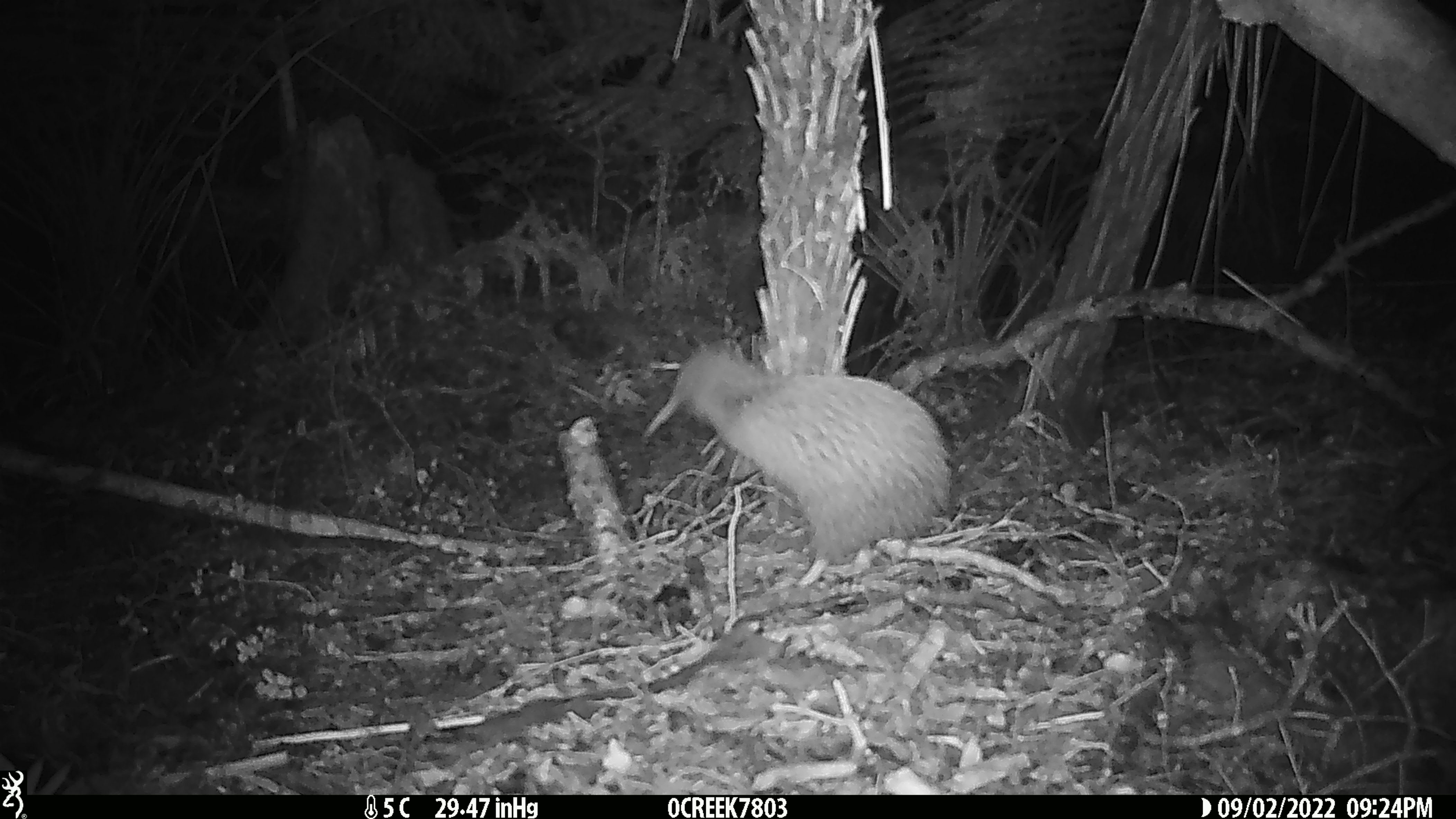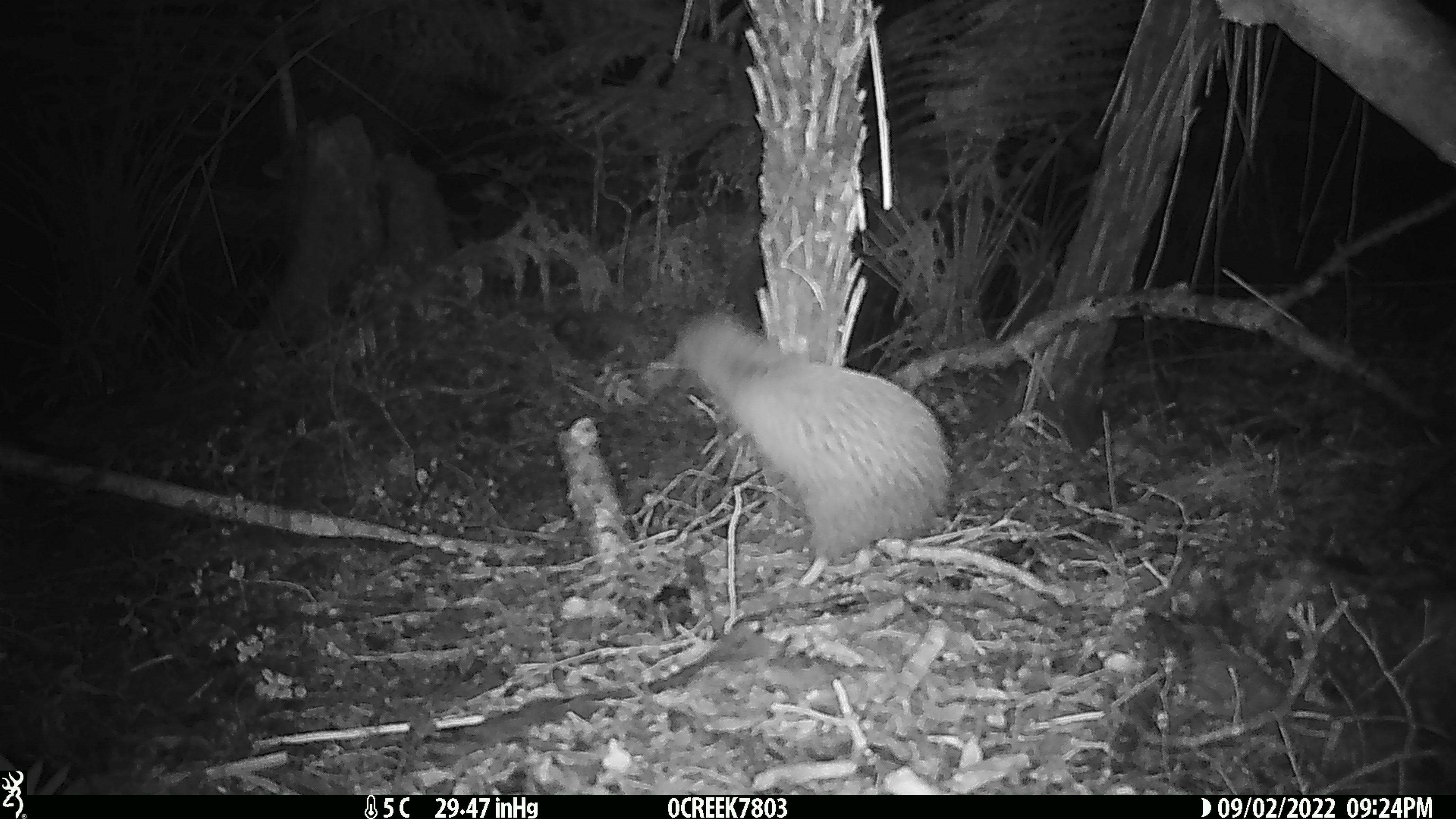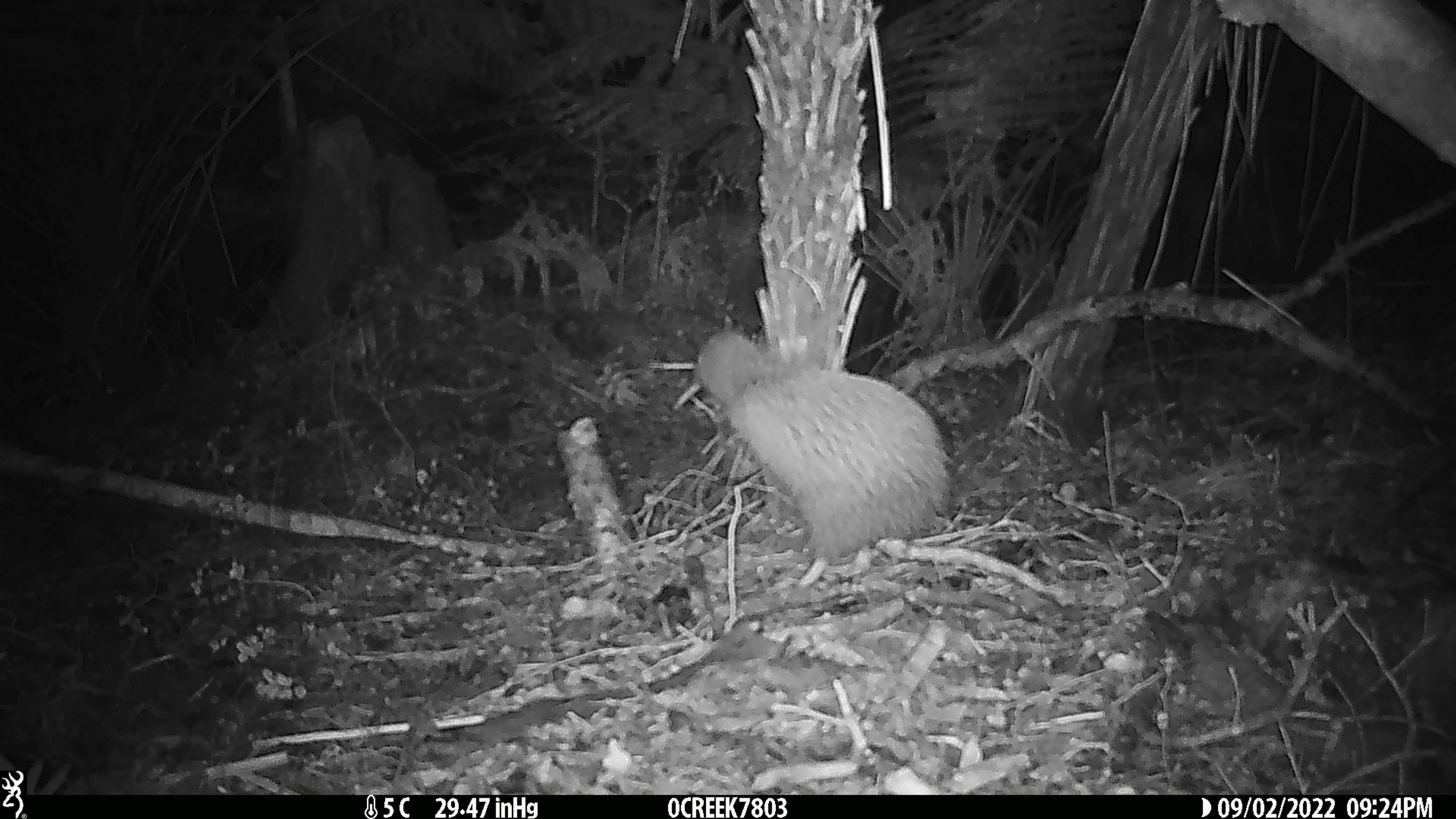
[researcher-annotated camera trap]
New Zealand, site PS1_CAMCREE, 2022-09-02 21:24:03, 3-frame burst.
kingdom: Animalia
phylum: Chordata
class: Aves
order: Apterygiformes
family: Apterygidae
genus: Apteryx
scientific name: Apteryx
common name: kiwi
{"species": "kiwi (Apteryx)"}